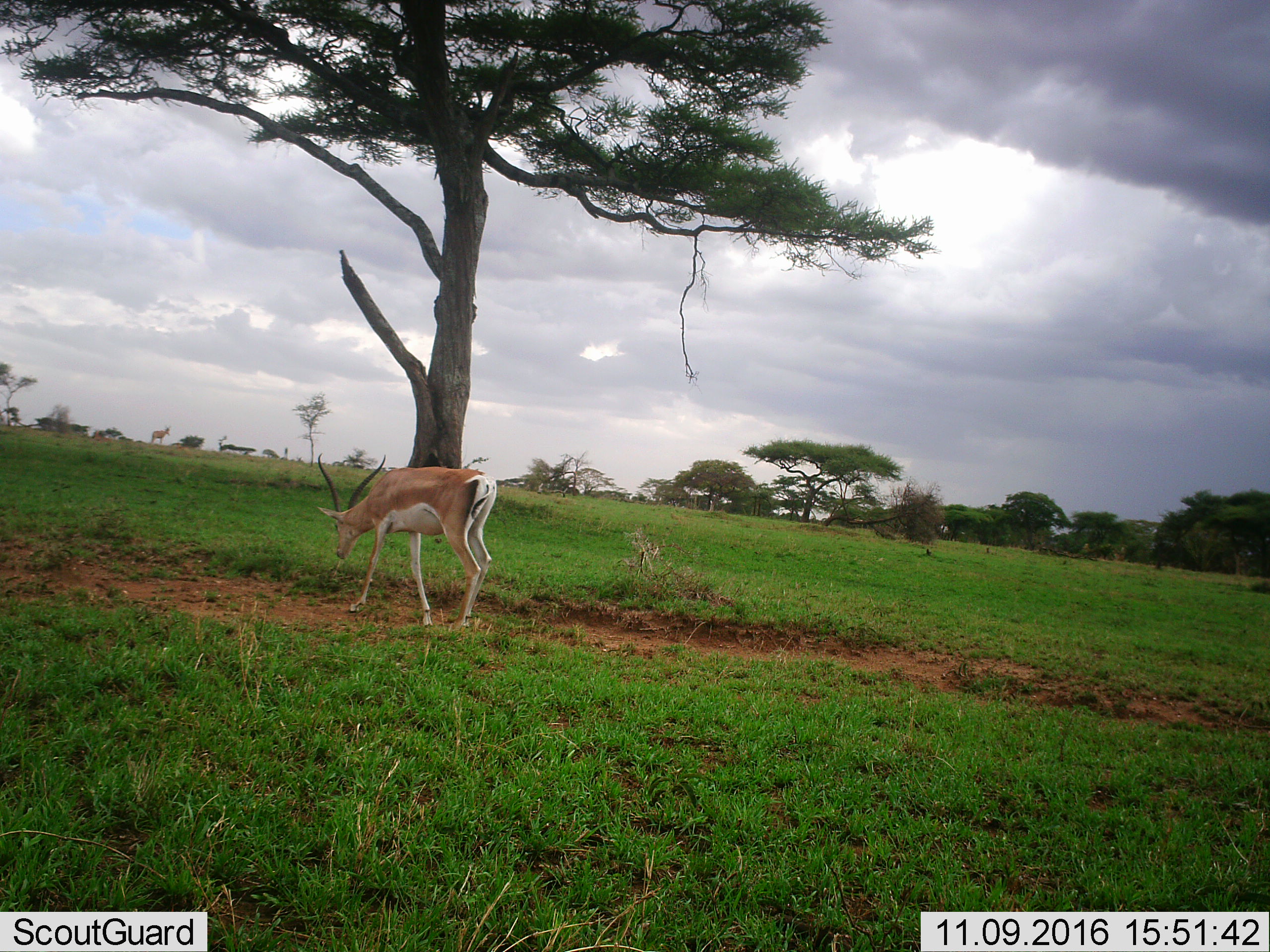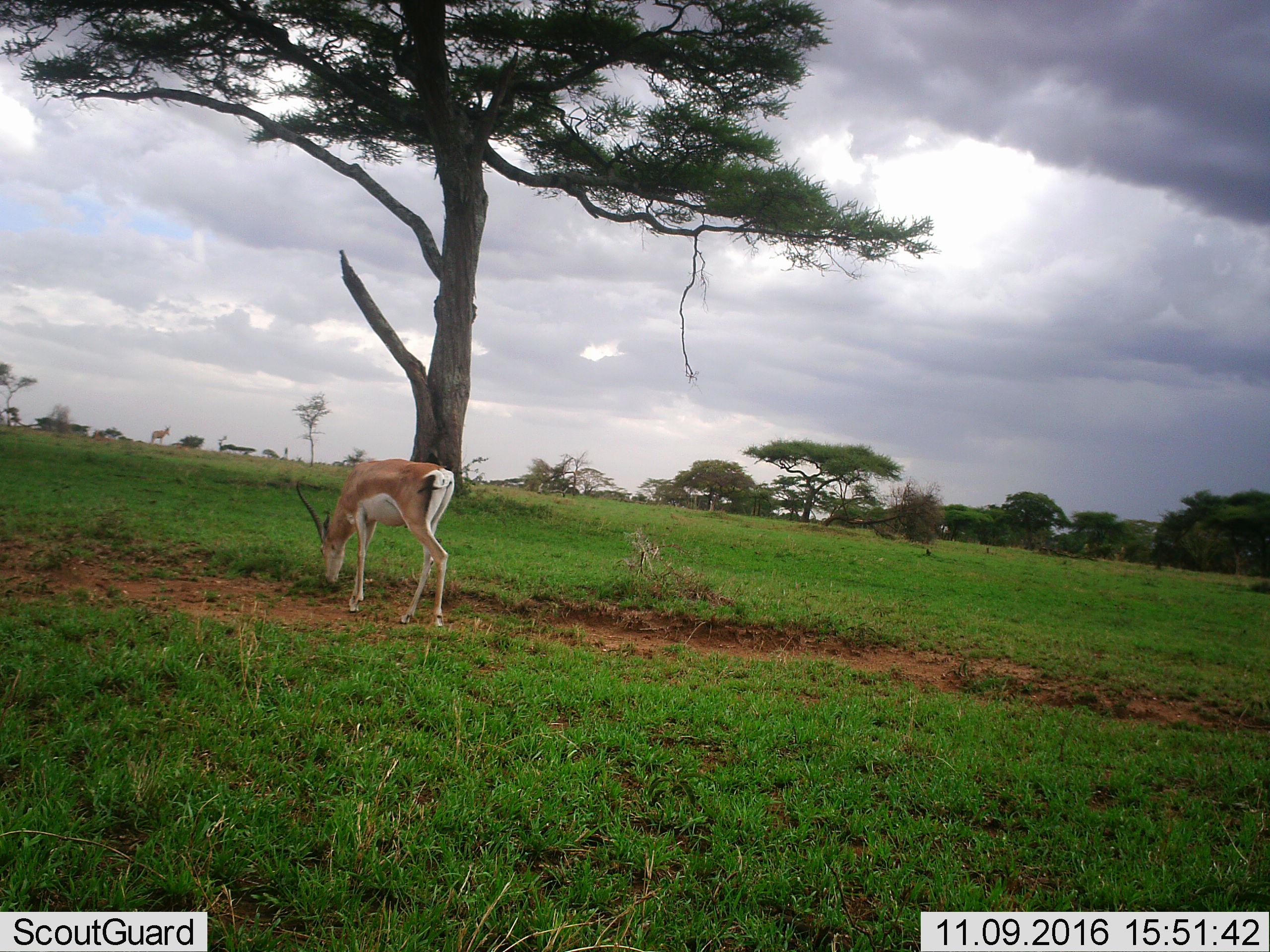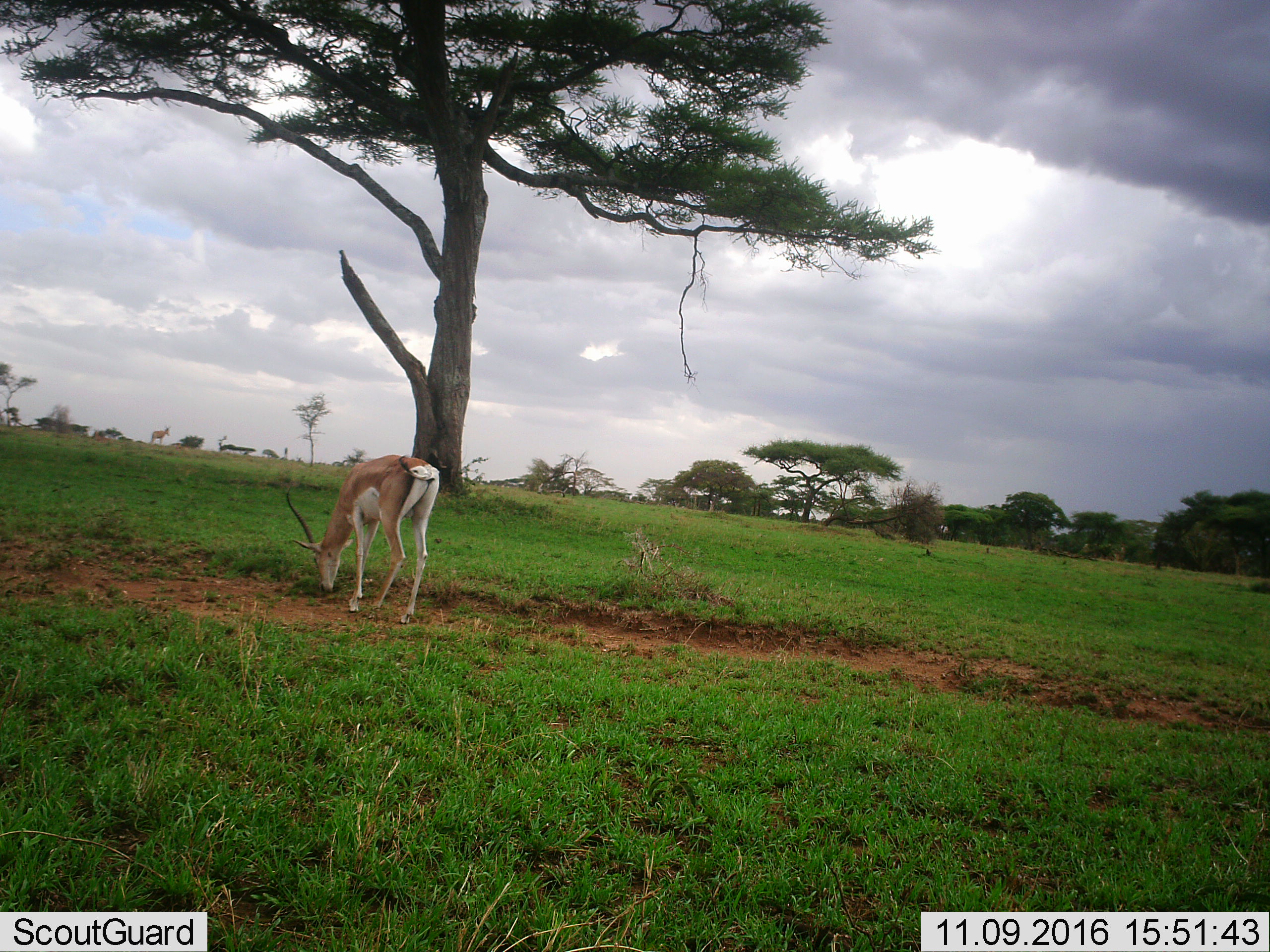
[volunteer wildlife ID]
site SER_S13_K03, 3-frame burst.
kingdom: Animalia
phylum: Chordata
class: Mammalia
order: Artiodactyla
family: Bovidae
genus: Nanger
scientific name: Nanger granti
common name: grant's gazelle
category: gazellegrants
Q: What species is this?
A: Gazellegrants (grant's gazelle) (Nanger granti).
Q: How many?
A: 2.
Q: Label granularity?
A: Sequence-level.